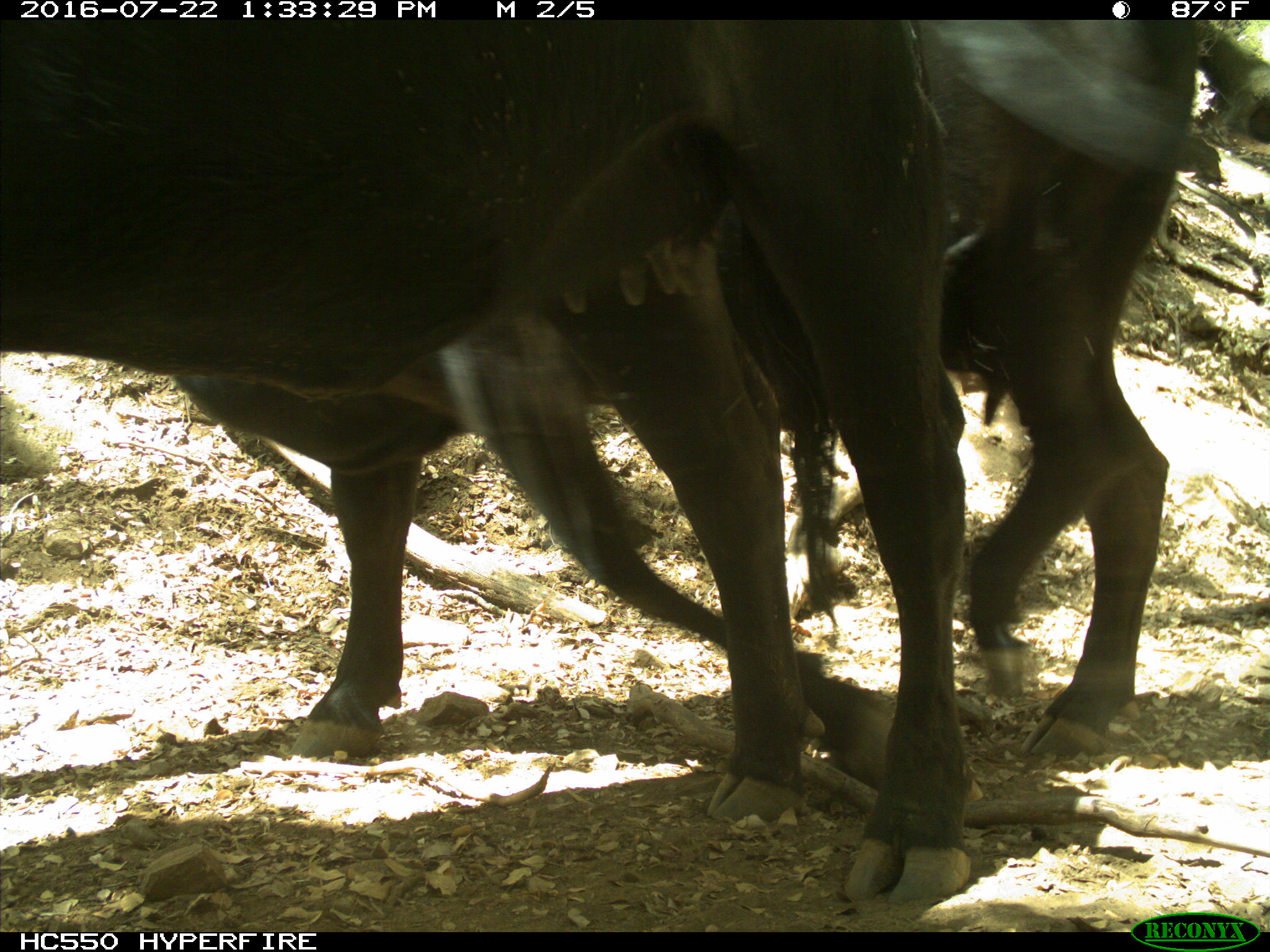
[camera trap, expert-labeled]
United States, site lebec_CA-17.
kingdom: Animalia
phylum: Chordata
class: Mammalia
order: Artiodactyla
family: Bovidae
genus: Bos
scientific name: Bos taurus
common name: domestic cow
Bos taurus (domestic cow).